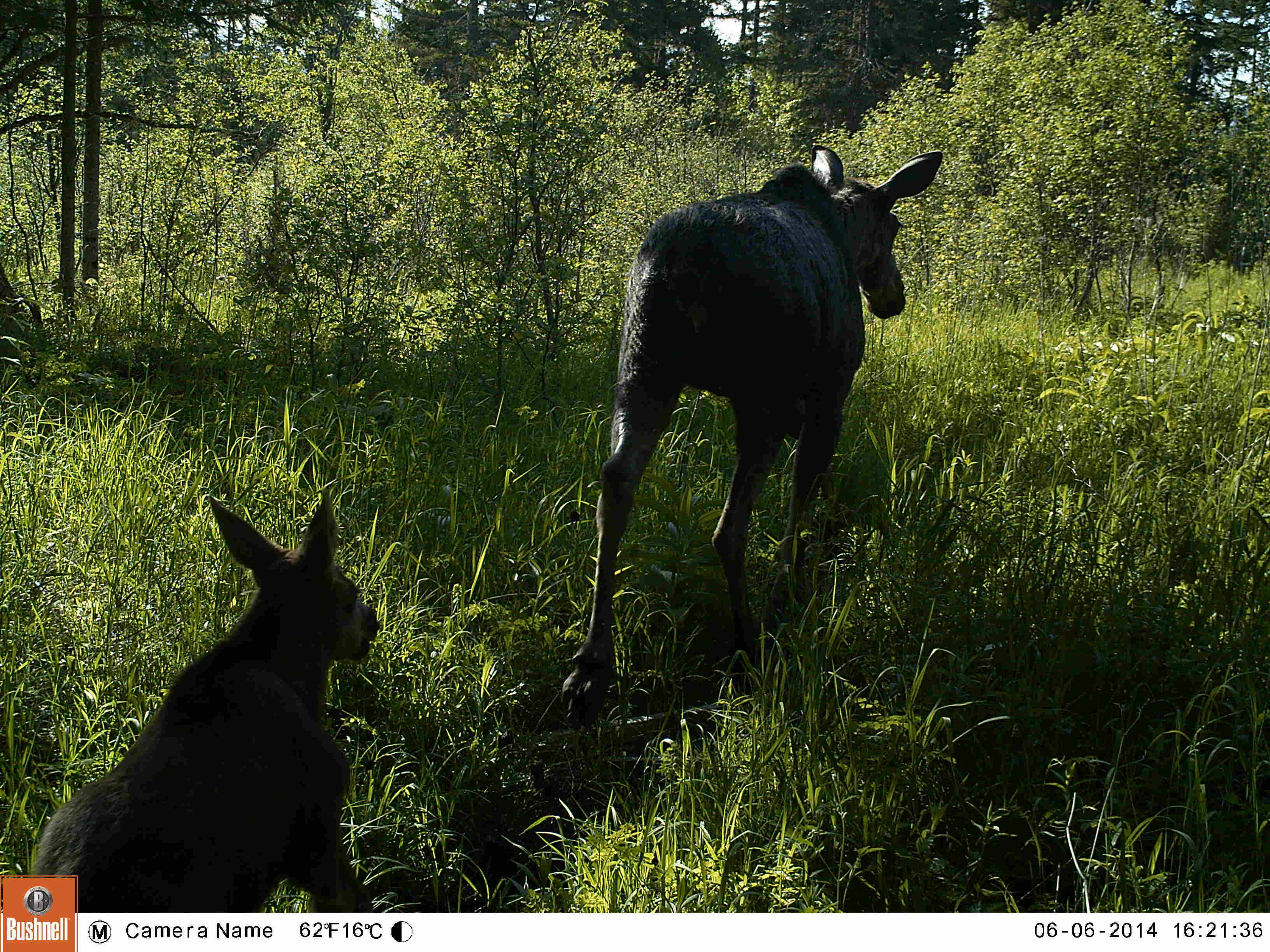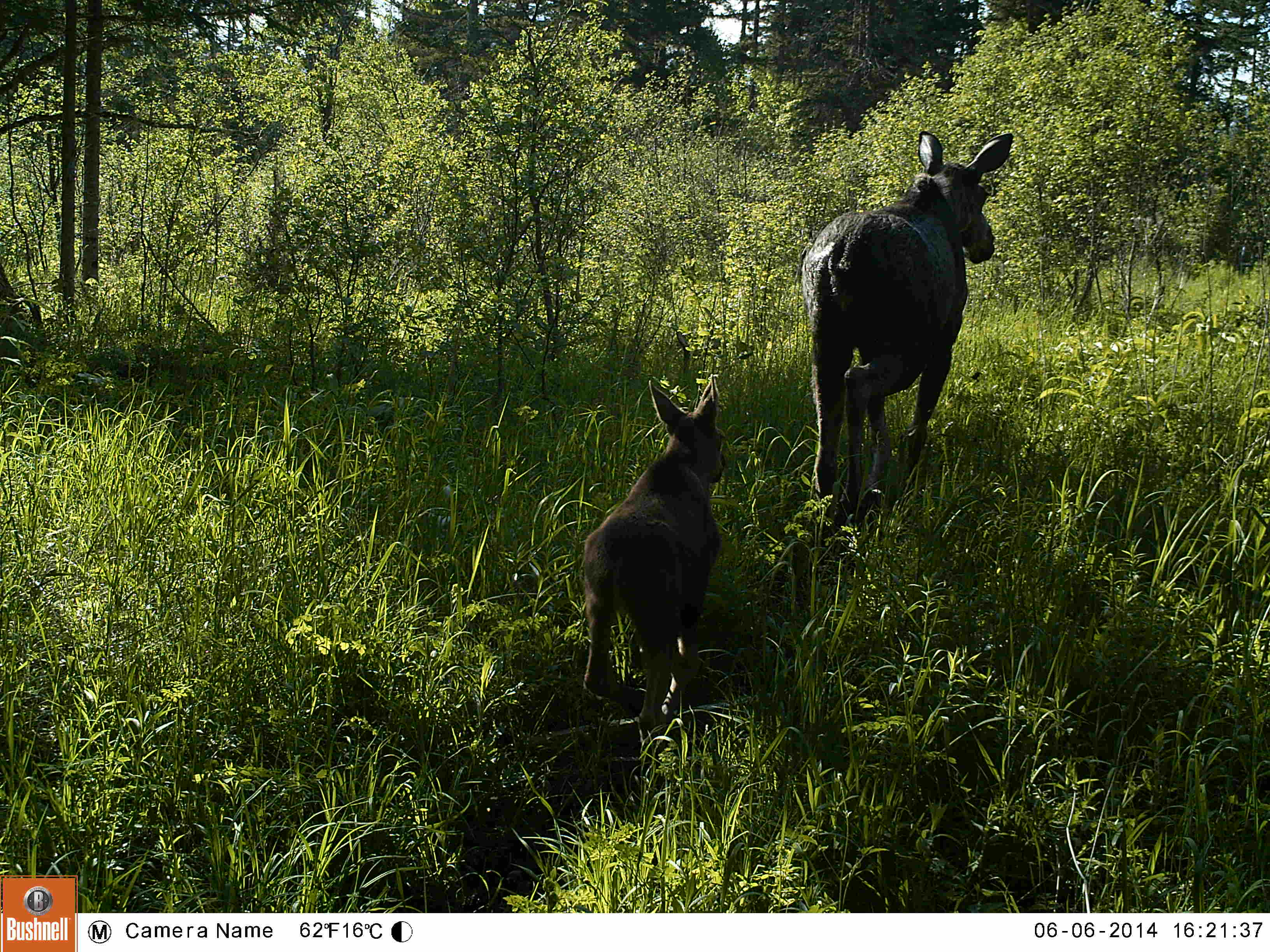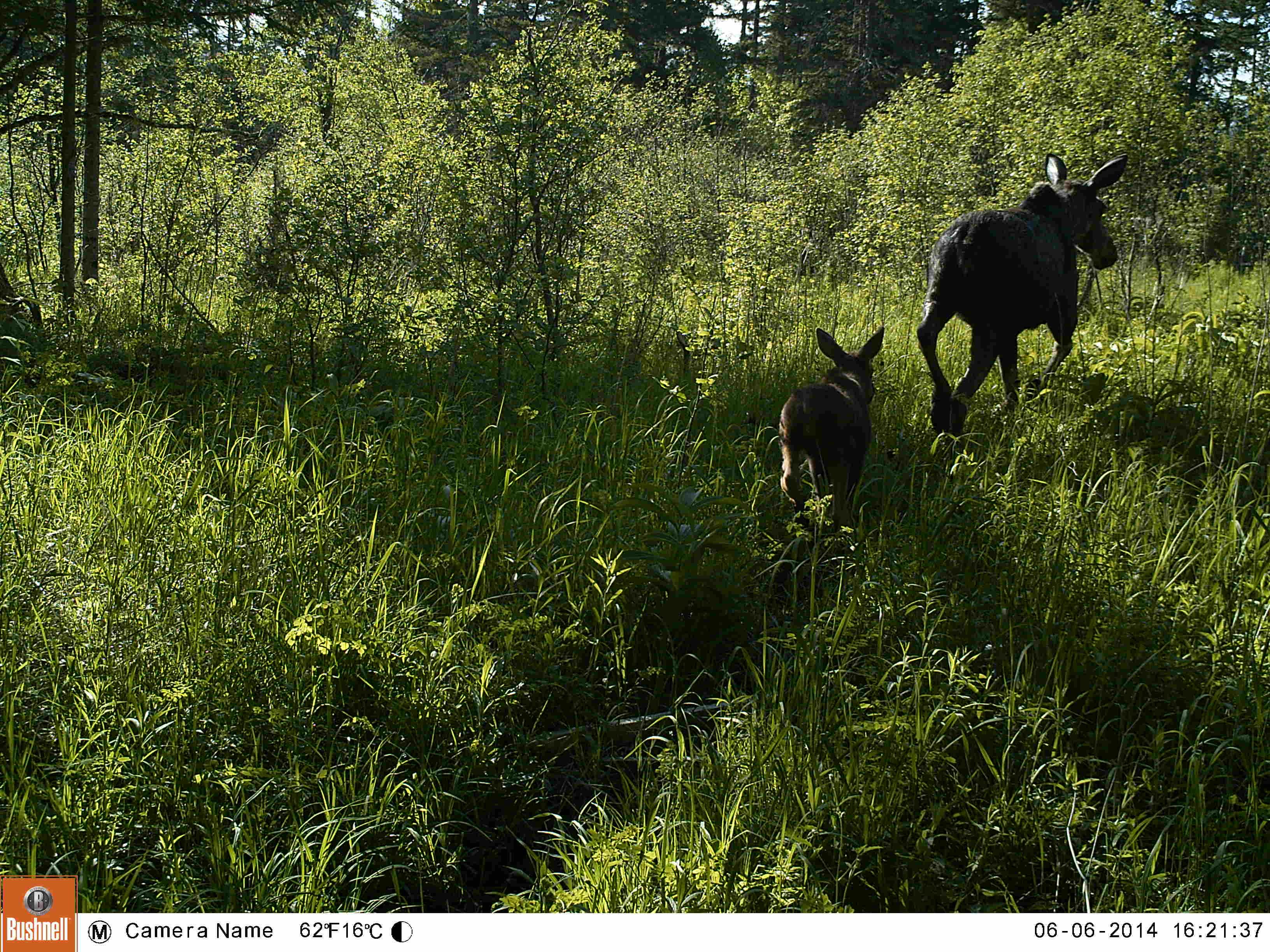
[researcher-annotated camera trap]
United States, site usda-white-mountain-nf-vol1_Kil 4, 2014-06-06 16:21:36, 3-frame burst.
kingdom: Animalia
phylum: Chordata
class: Mammalia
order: Artiodactyla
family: Cervidae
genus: Alces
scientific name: Alces alces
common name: moose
Moose (Alces alces).